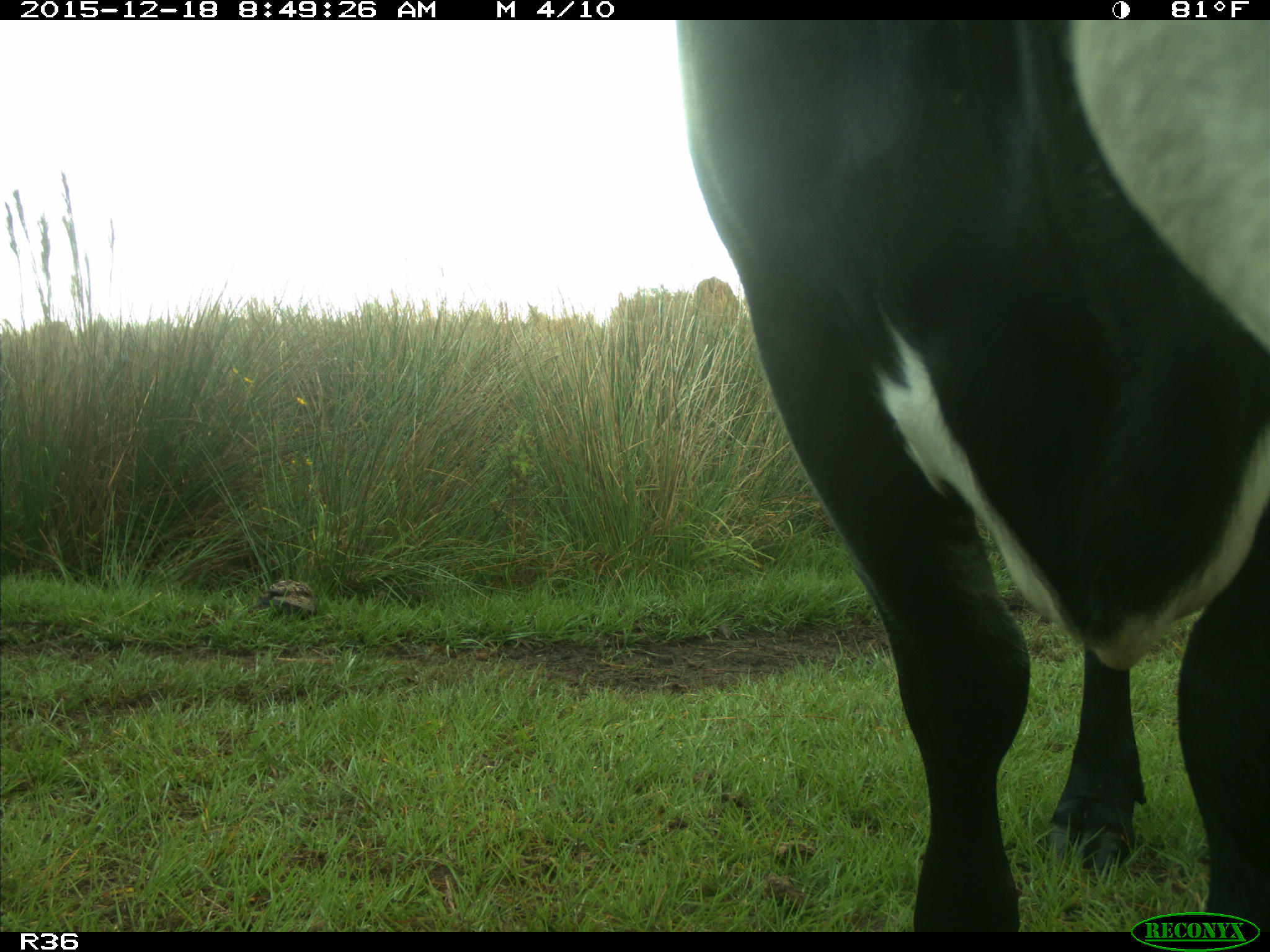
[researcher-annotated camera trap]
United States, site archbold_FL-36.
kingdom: Animalia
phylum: Chordata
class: Mammalia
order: Artiodactyla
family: Bovidae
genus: Bos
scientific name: Bos taurus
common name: domestic cow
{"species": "Bos taurus (domestic cow)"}